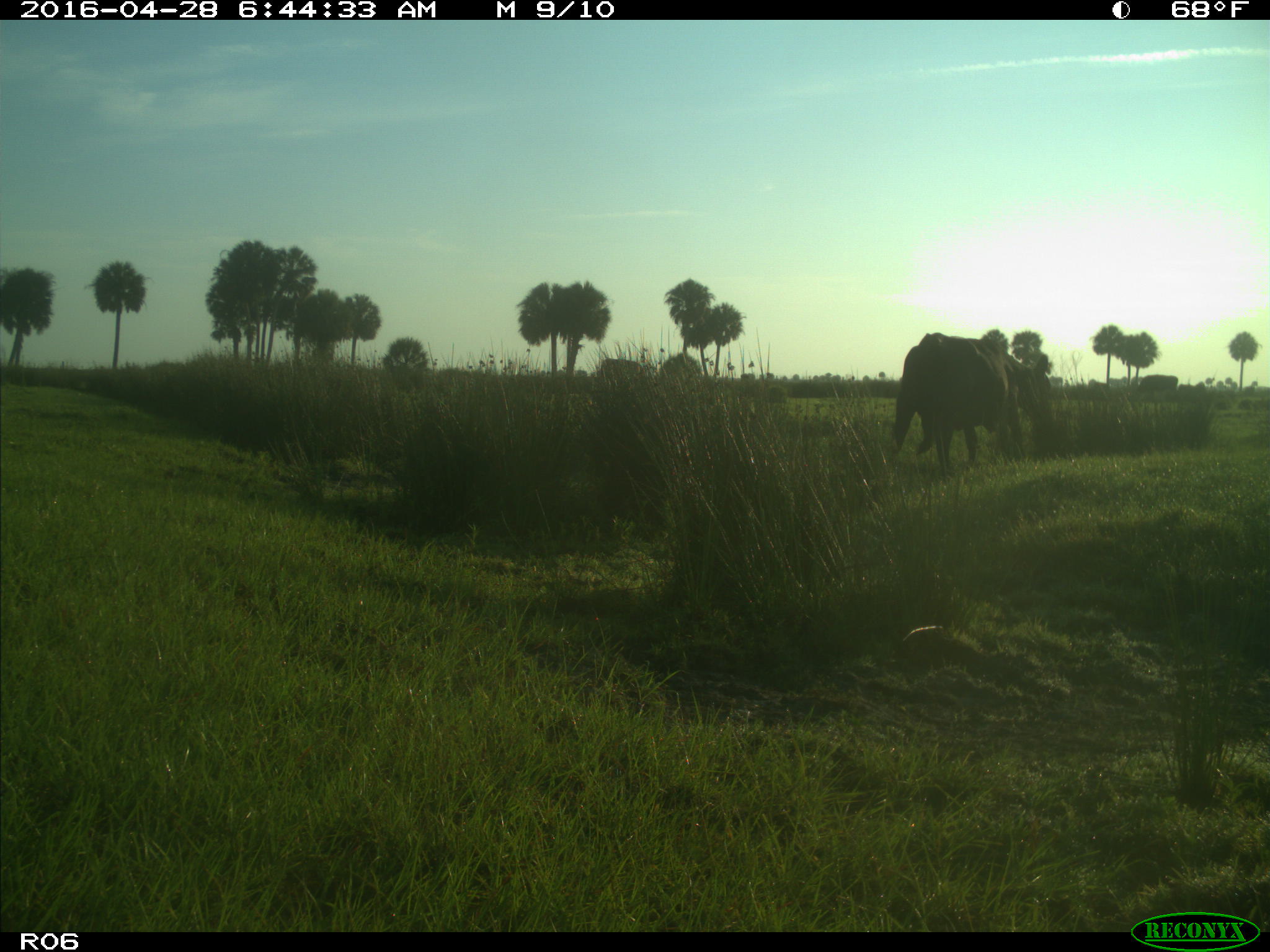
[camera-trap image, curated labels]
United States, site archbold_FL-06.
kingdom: Animalia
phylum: Chordata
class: Mammalia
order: Artiodactyla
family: Bovidae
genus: Bos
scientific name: Bos taurus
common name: domestic cow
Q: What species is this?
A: Bos taurus (domestic cow).